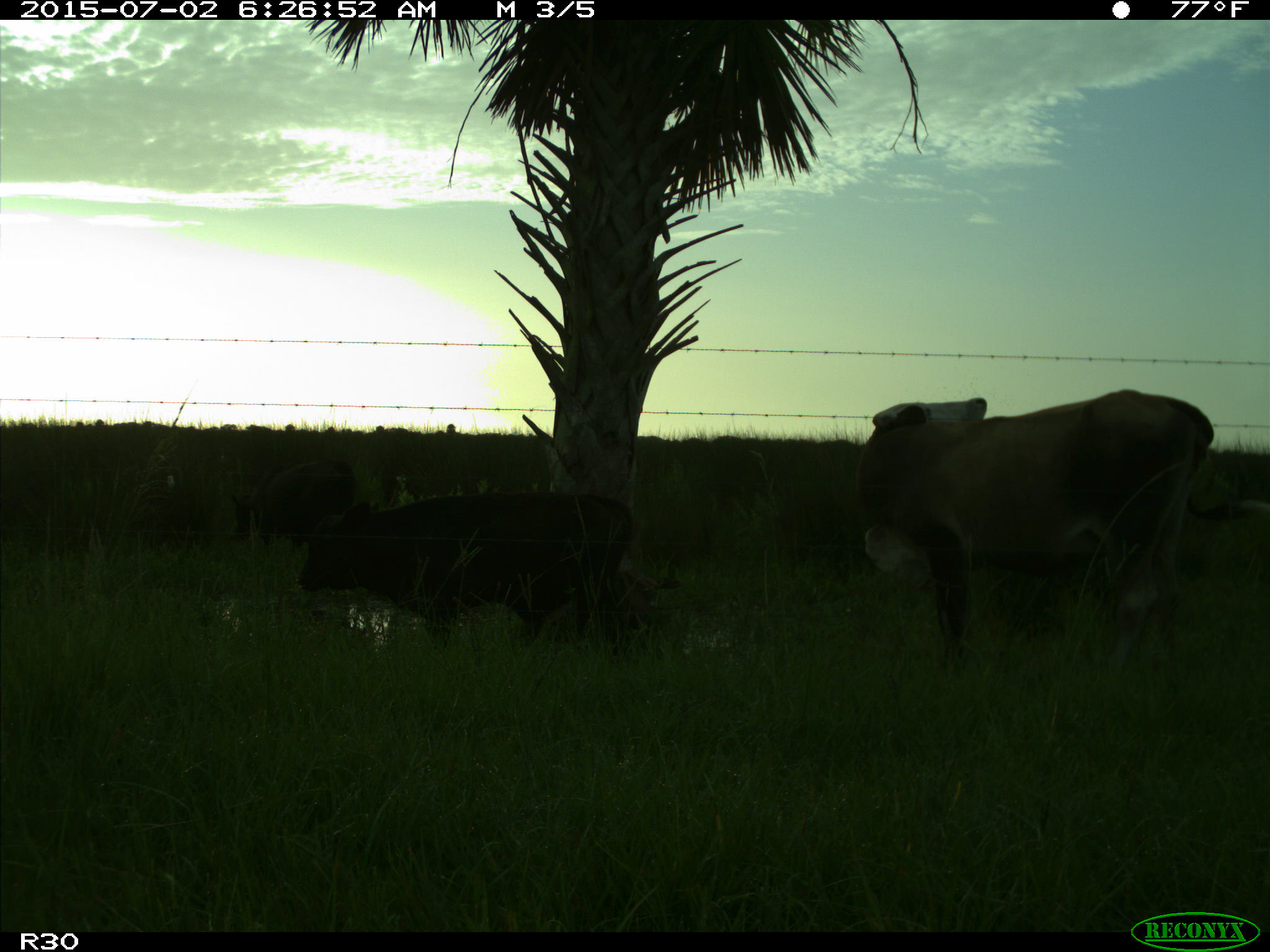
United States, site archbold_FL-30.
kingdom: Animalia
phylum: Chordata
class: Mammalia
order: Artiodactyla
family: Bovidae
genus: Bos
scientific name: Bos taurus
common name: domestic cow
Bos taurus (domestic cow).